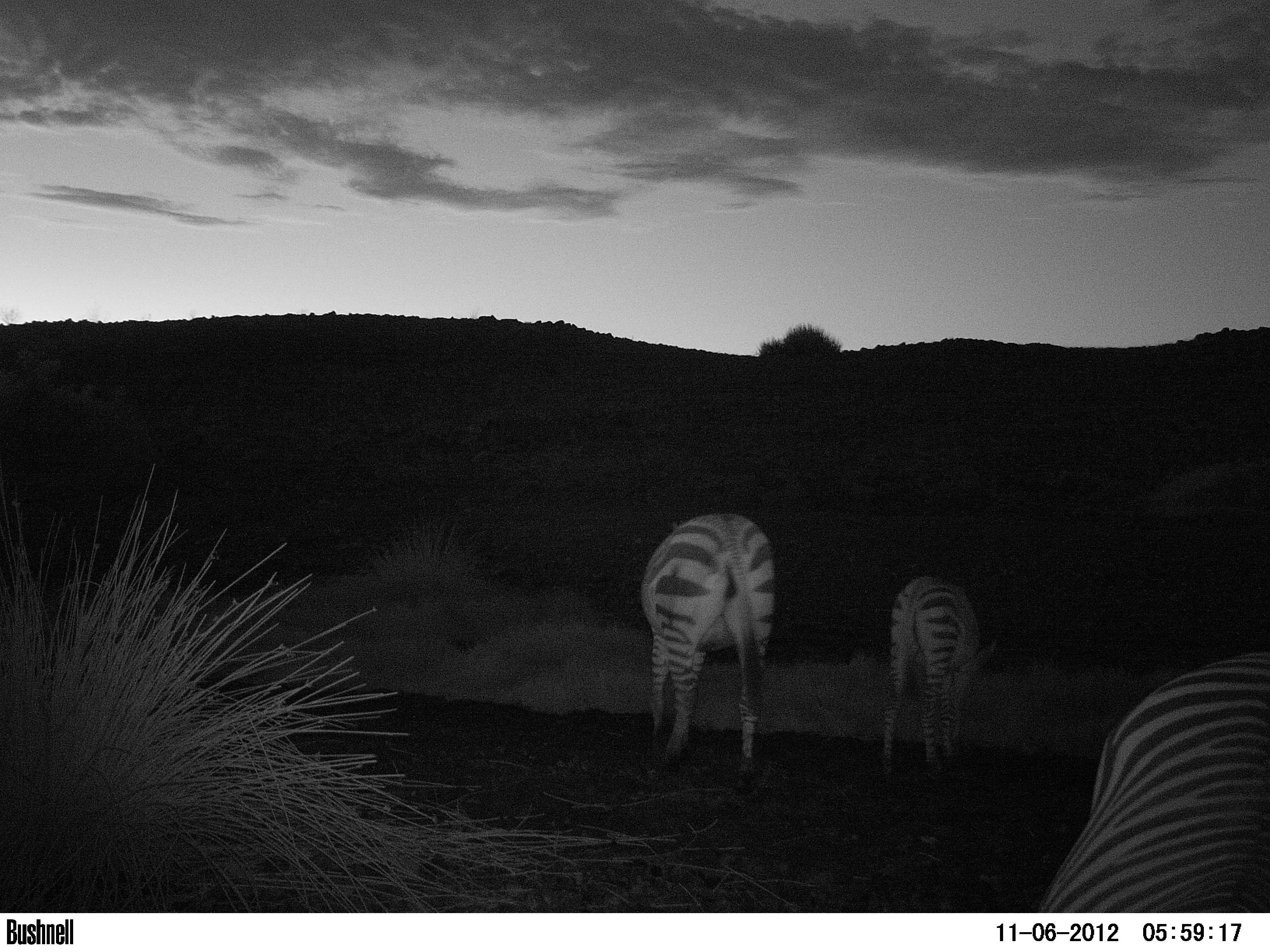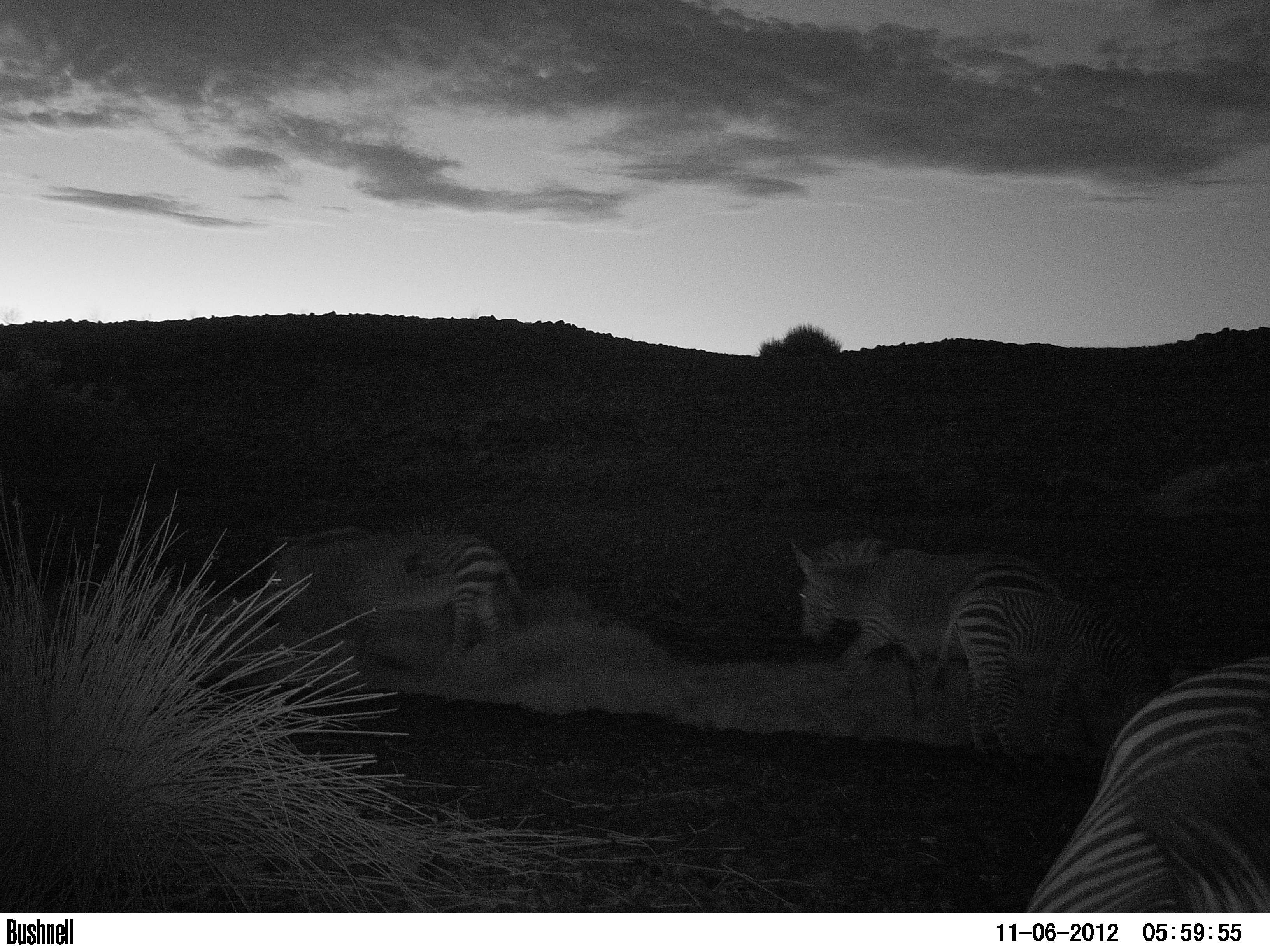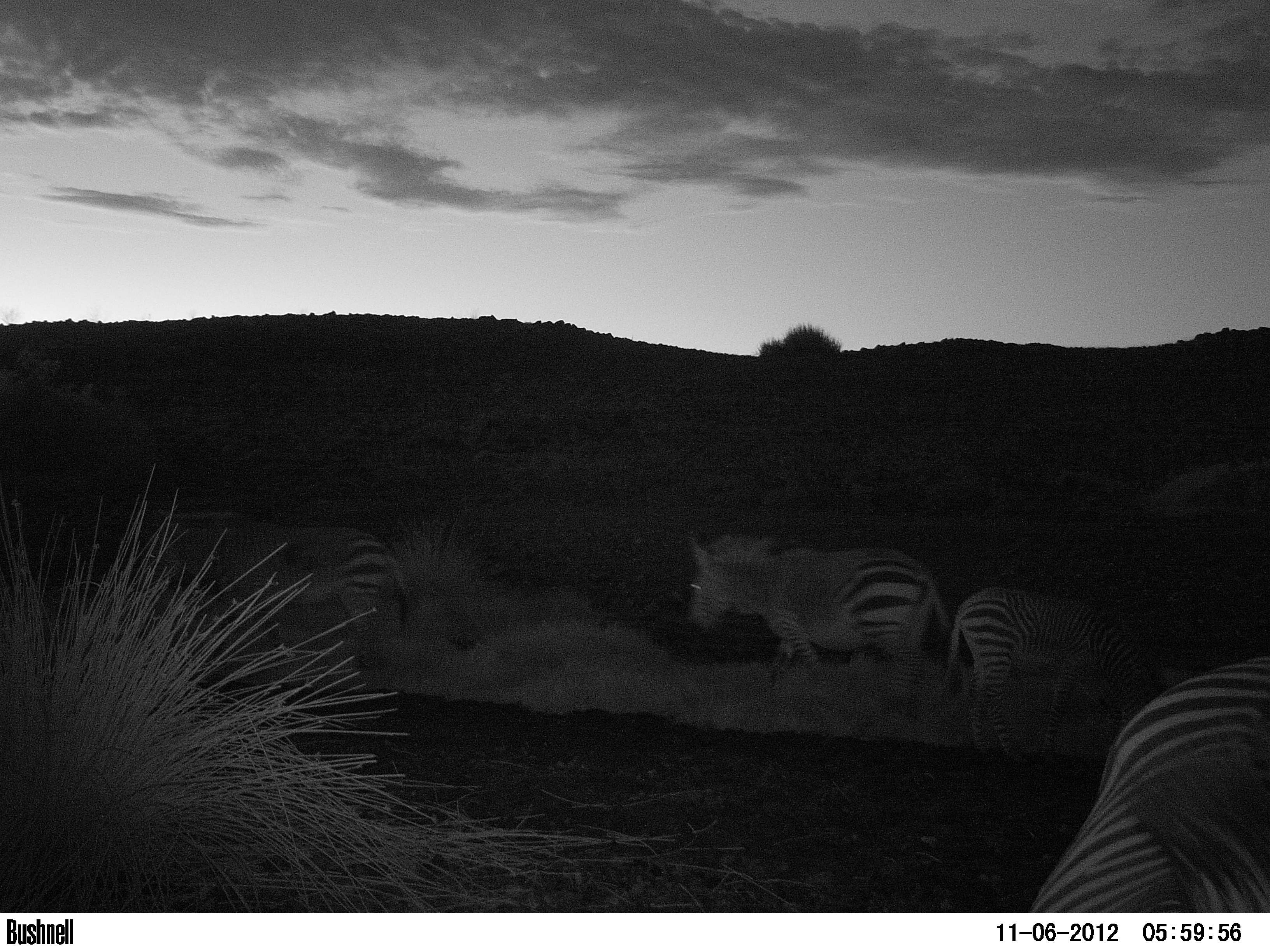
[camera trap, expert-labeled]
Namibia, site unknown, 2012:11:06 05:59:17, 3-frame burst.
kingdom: Animalia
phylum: Chordata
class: Mammalia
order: Perissodactyla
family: Equidae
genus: Equus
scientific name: Equus zebra hartmannae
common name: hartmann's mountain zebra